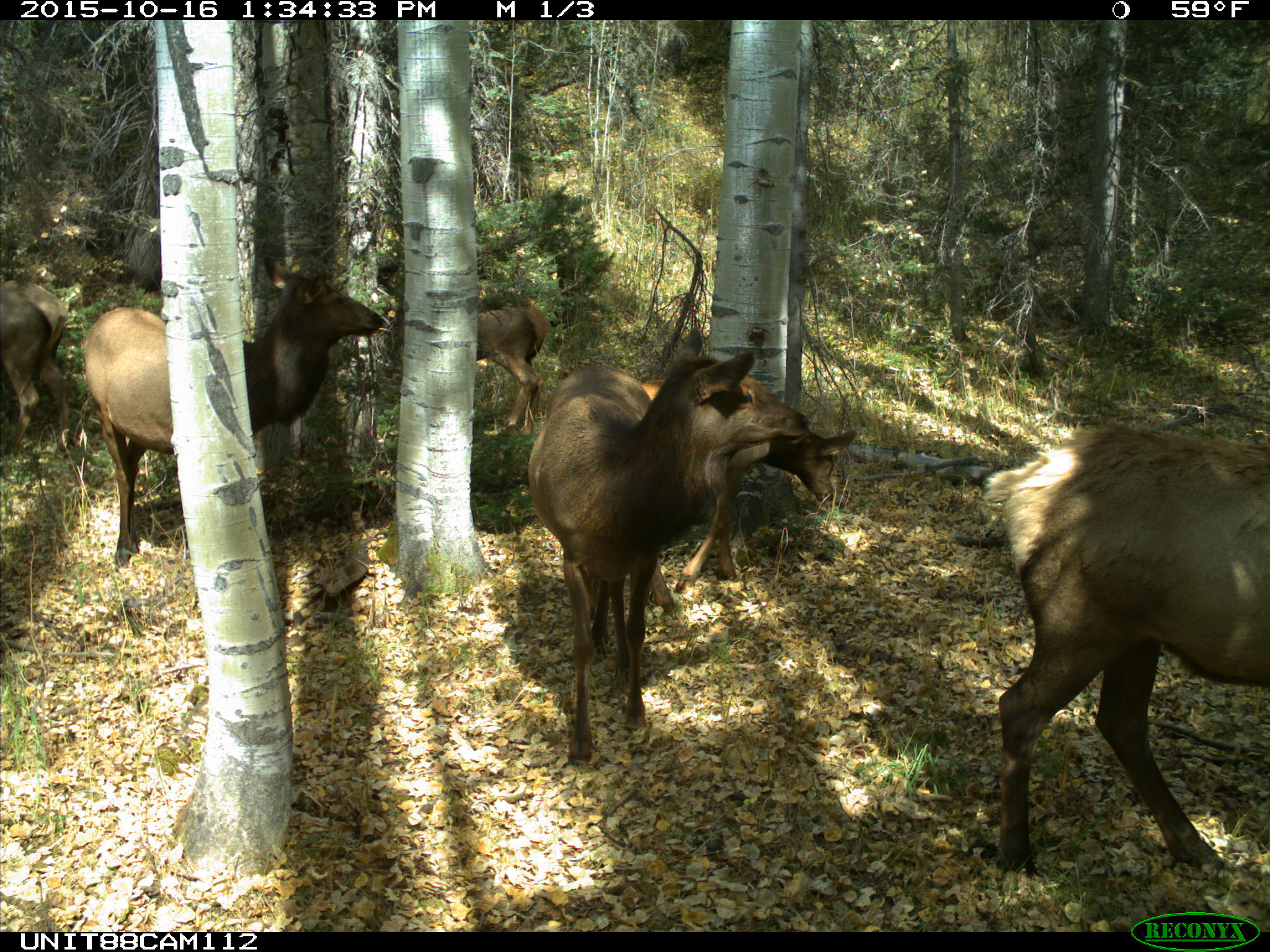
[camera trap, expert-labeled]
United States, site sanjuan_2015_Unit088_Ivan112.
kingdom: Animalia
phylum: Chordata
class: Mammalia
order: Artiodactyla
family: Cervidae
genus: Cervus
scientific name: Cervus elaphus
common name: red deer